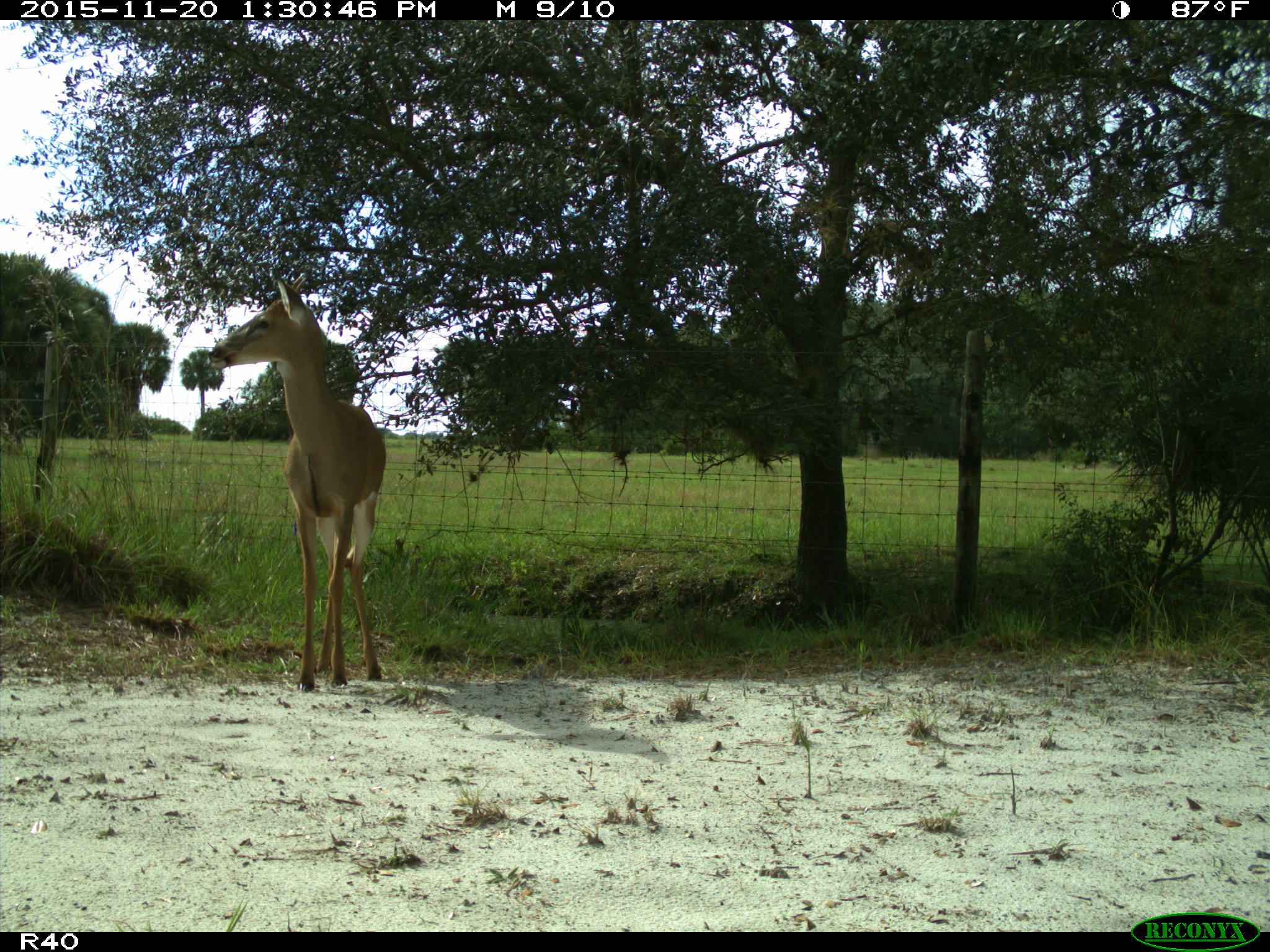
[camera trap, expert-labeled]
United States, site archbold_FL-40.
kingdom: Animalia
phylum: Chordata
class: Mammalia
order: Artiodactyla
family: Cervidae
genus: Odocoileus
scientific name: Odocoileus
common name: deer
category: unidentified deer